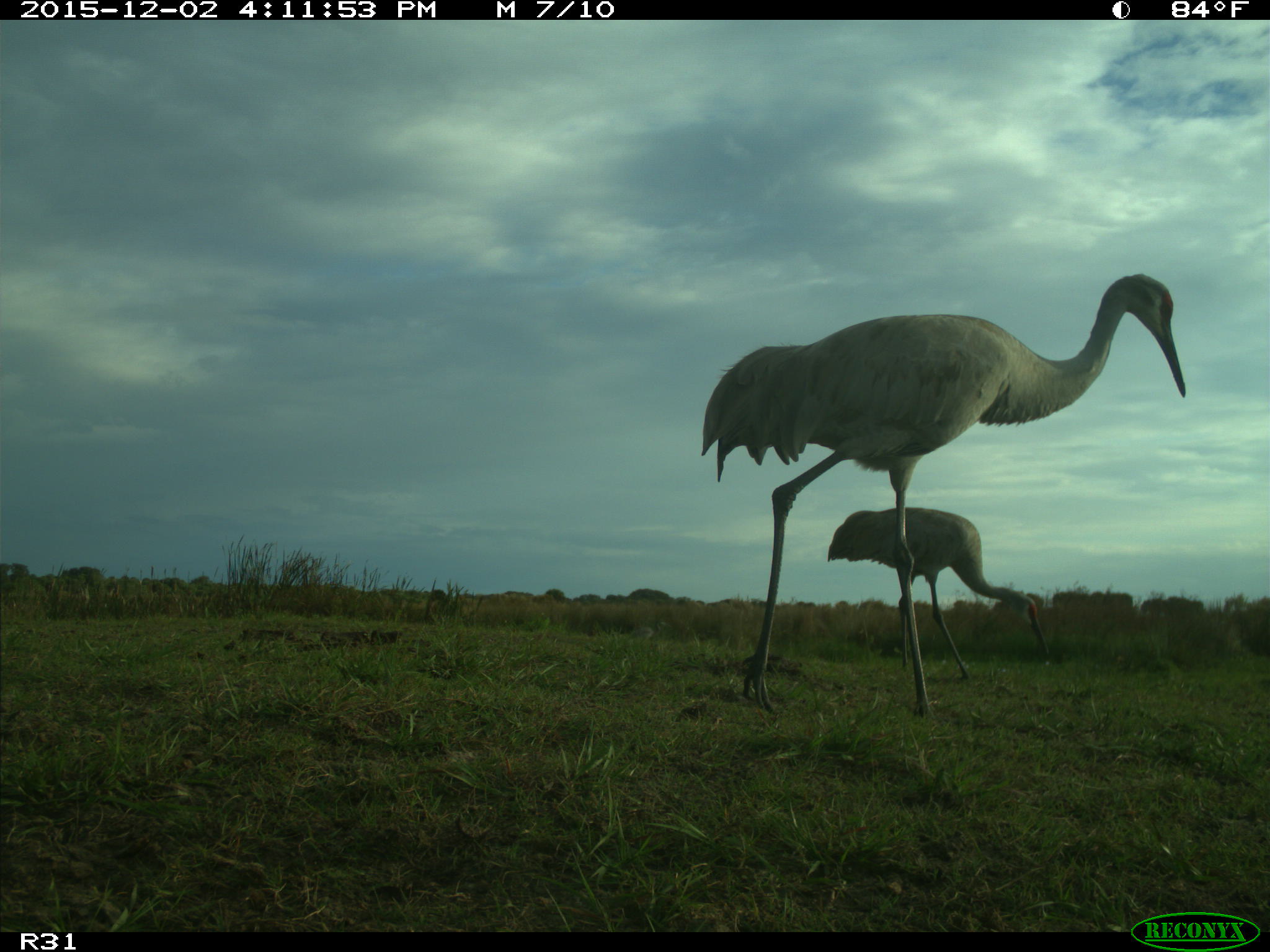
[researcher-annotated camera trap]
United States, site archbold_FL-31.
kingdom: Animalia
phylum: Chordata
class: Aves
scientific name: Aves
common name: birds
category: unidentified bird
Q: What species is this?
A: Unidentified bird (birds) (Aves).